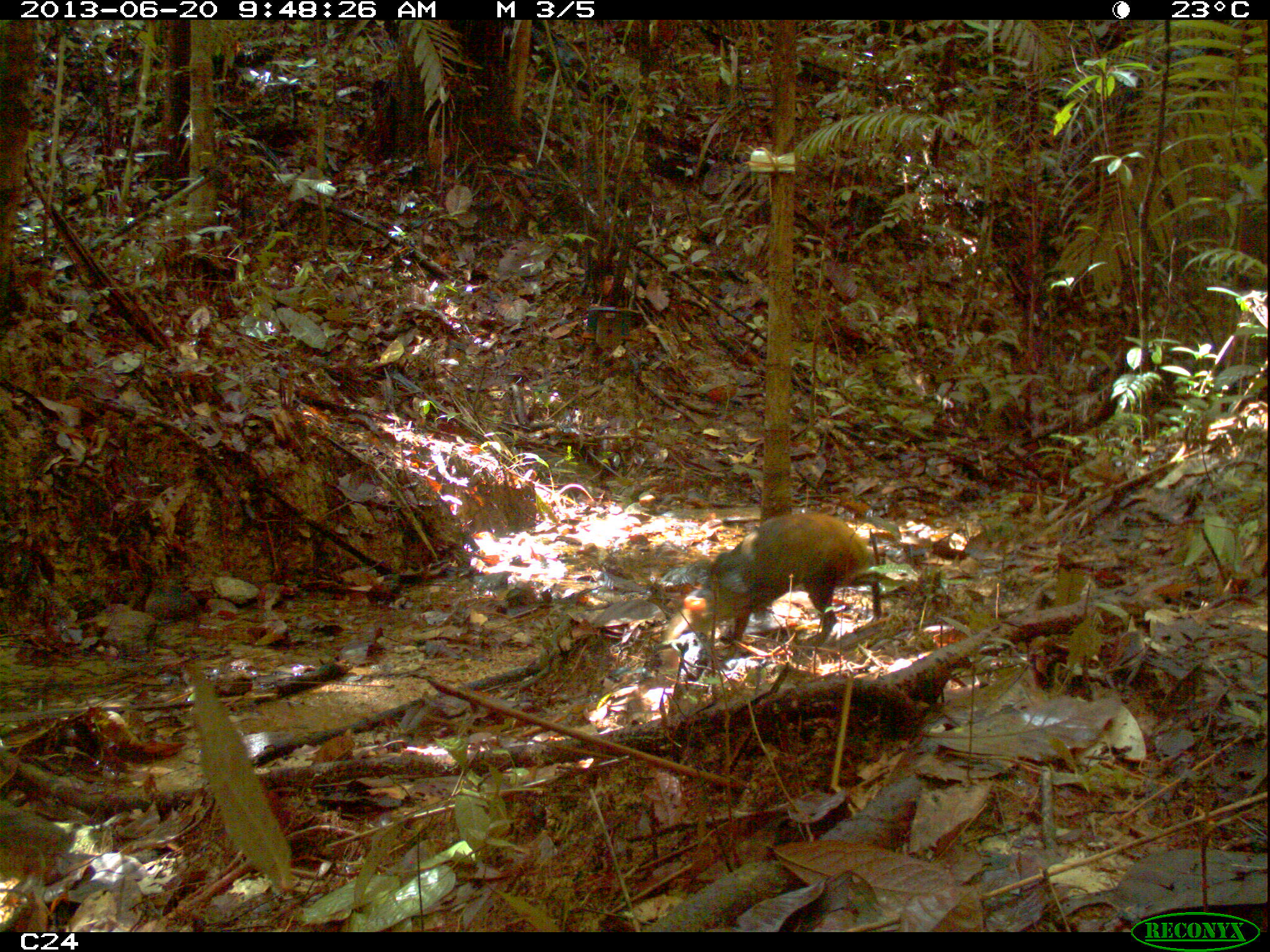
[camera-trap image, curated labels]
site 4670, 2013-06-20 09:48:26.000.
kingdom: Animalia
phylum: Chordata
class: Mammalia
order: Rodentia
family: Dasyproctidae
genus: Dasyprocta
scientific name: Dasyprocta leporina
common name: red-rumped agouti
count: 2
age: adult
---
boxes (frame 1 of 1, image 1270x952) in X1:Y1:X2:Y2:
dasyprocta leporina: 682:511:881:648